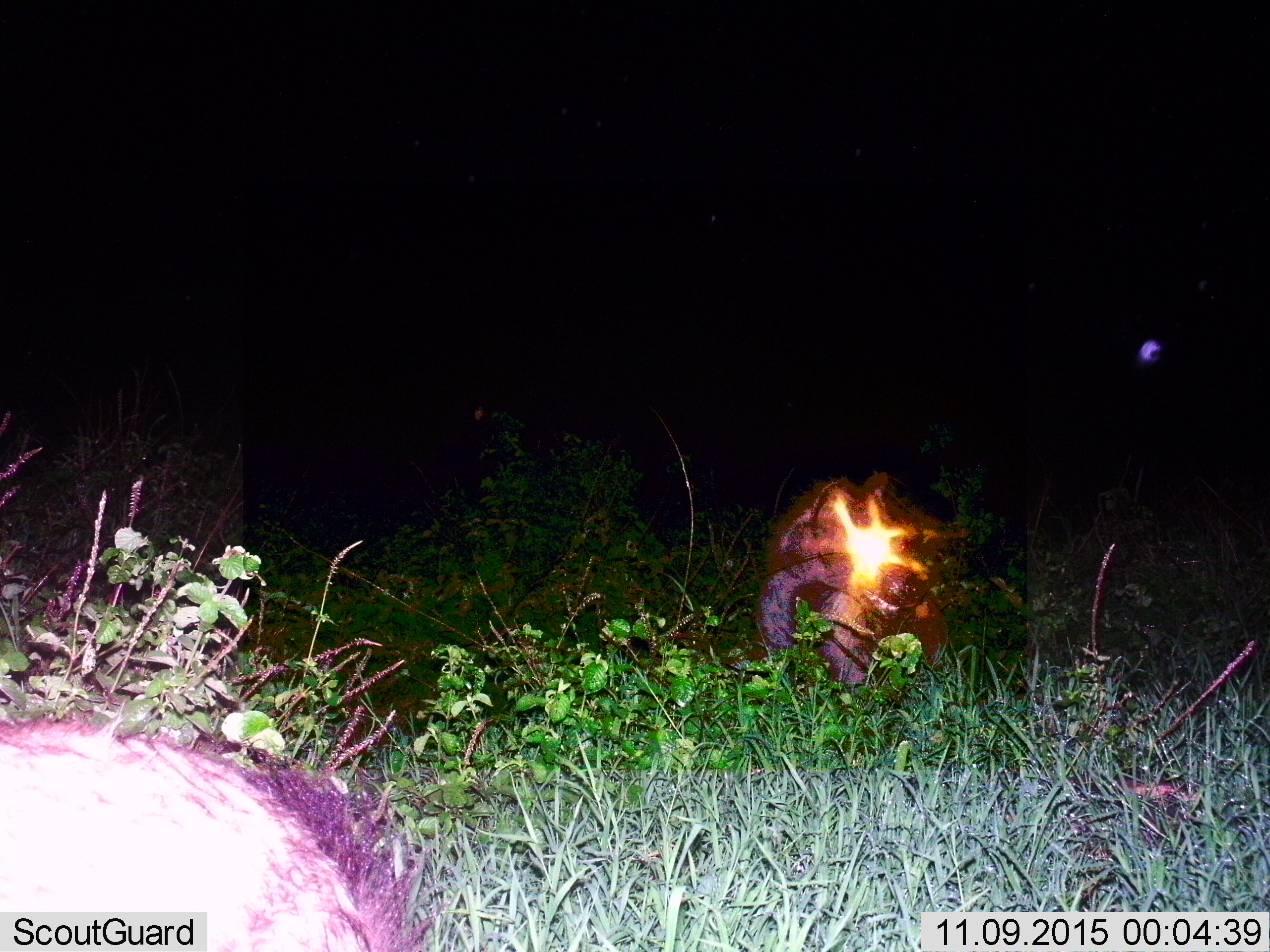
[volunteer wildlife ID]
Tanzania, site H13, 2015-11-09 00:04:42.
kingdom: Animalia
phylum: Chordata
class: Mammalia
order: Carnivora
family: Hyaenidae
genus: Crocuta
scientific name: Crocuta crocuta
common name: spotted hyena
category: hyenaspotted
Hyenaspotted (spotted hyena) (Crocuta crocuta), count 2. Behavior (volunteer vote fractions): standing 50%, resting 0%, moving 25%, interacting 0%. Young present (vote fraction): 0%. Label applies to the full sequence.